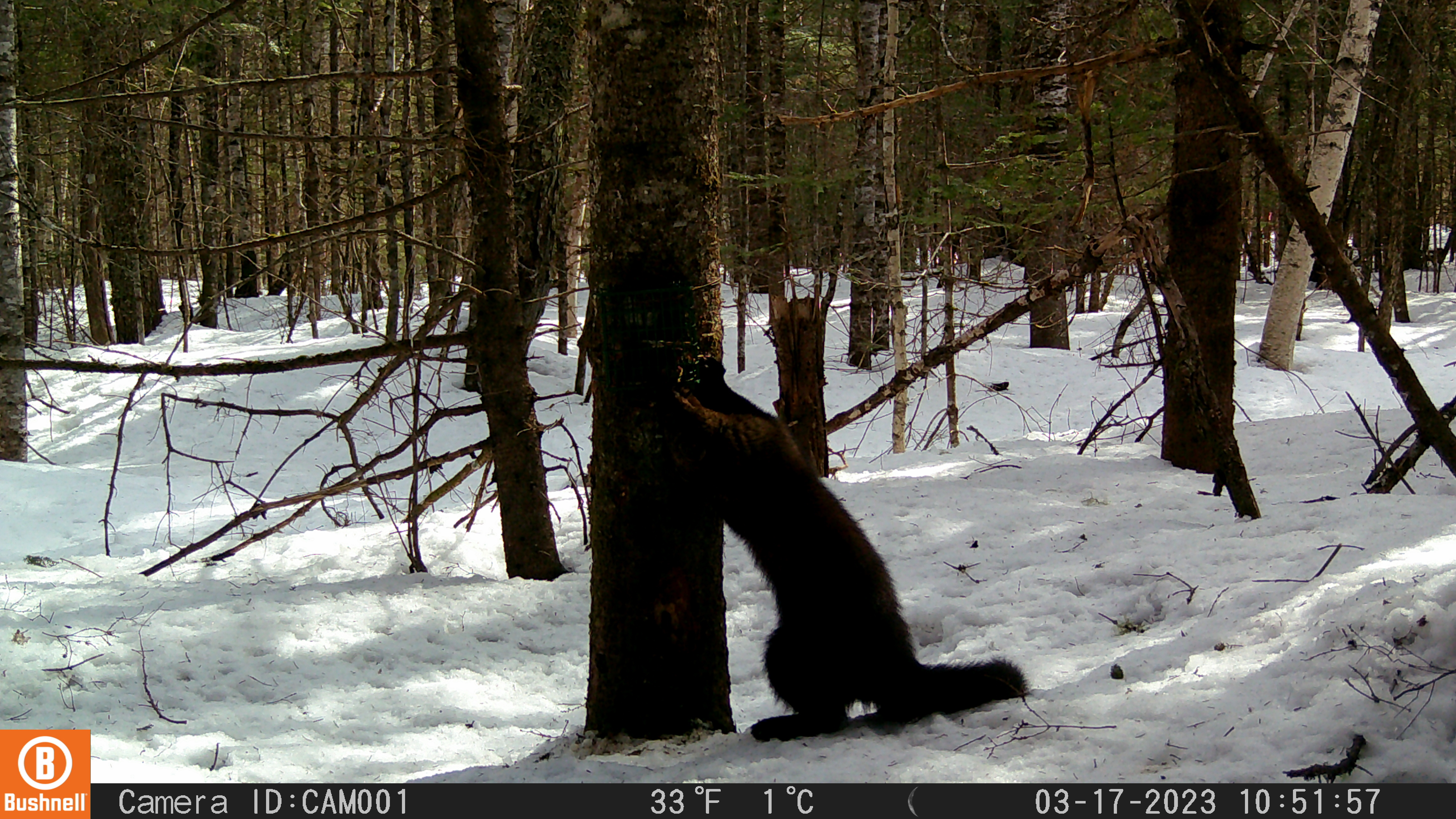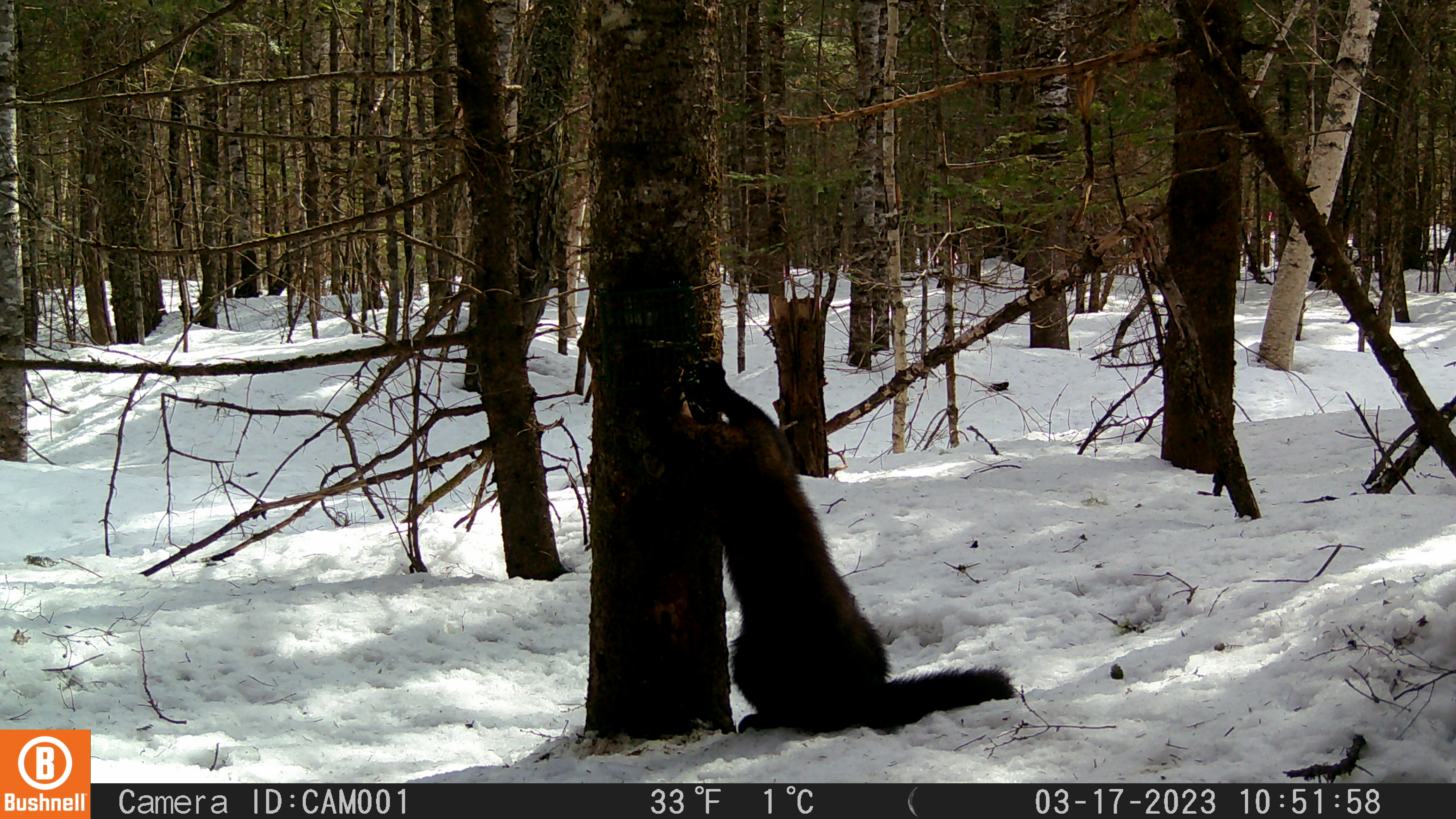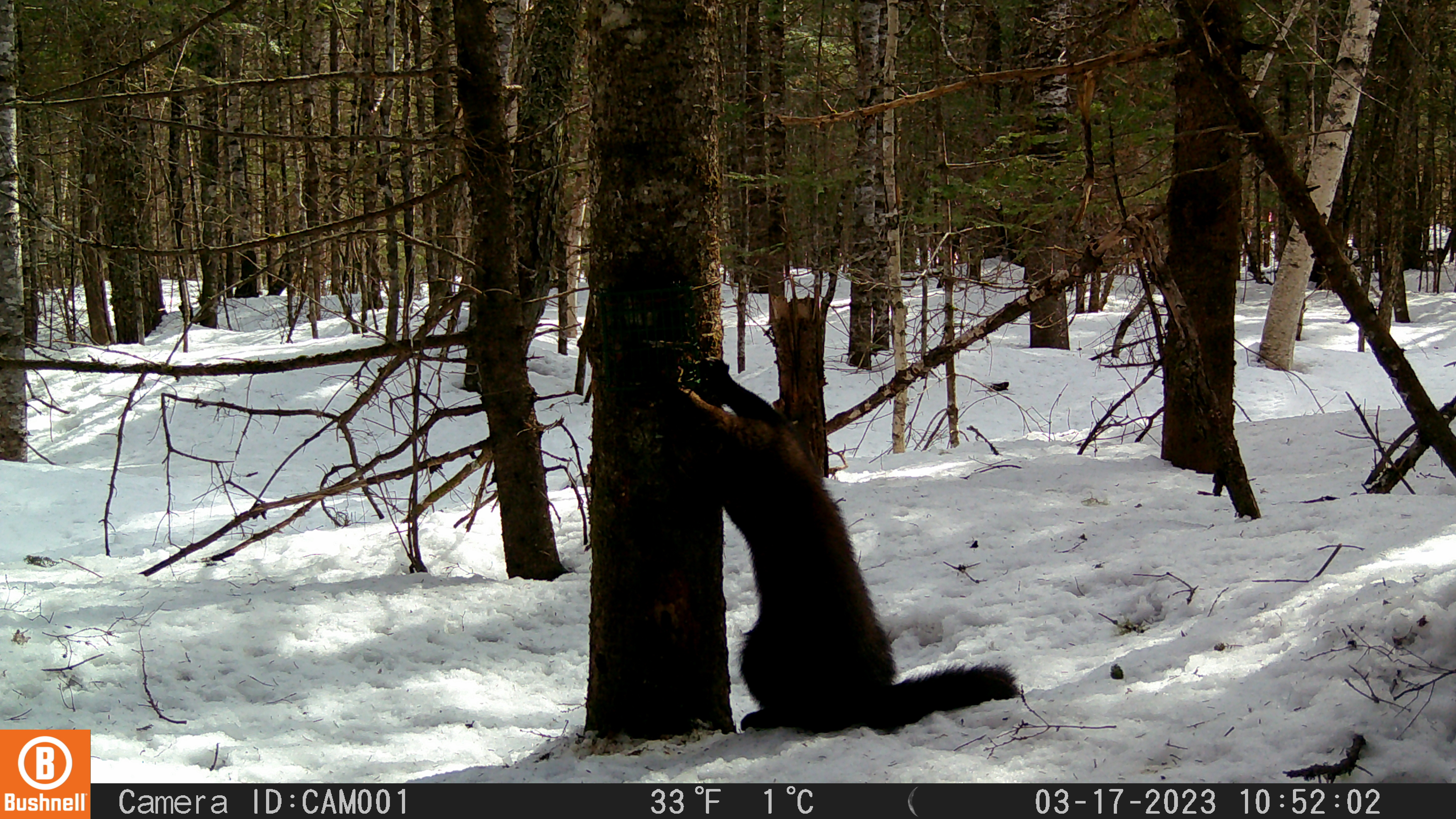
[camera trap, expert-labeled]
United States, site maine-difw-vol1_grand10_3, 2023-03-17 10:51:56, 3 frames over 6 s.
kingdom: Animalia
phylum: Chordata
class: Mammalia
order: Carnivora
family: Mustelidae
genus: Pekania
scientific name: Pekania pennanti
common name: fisher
Fisher (Pekania pennanti).